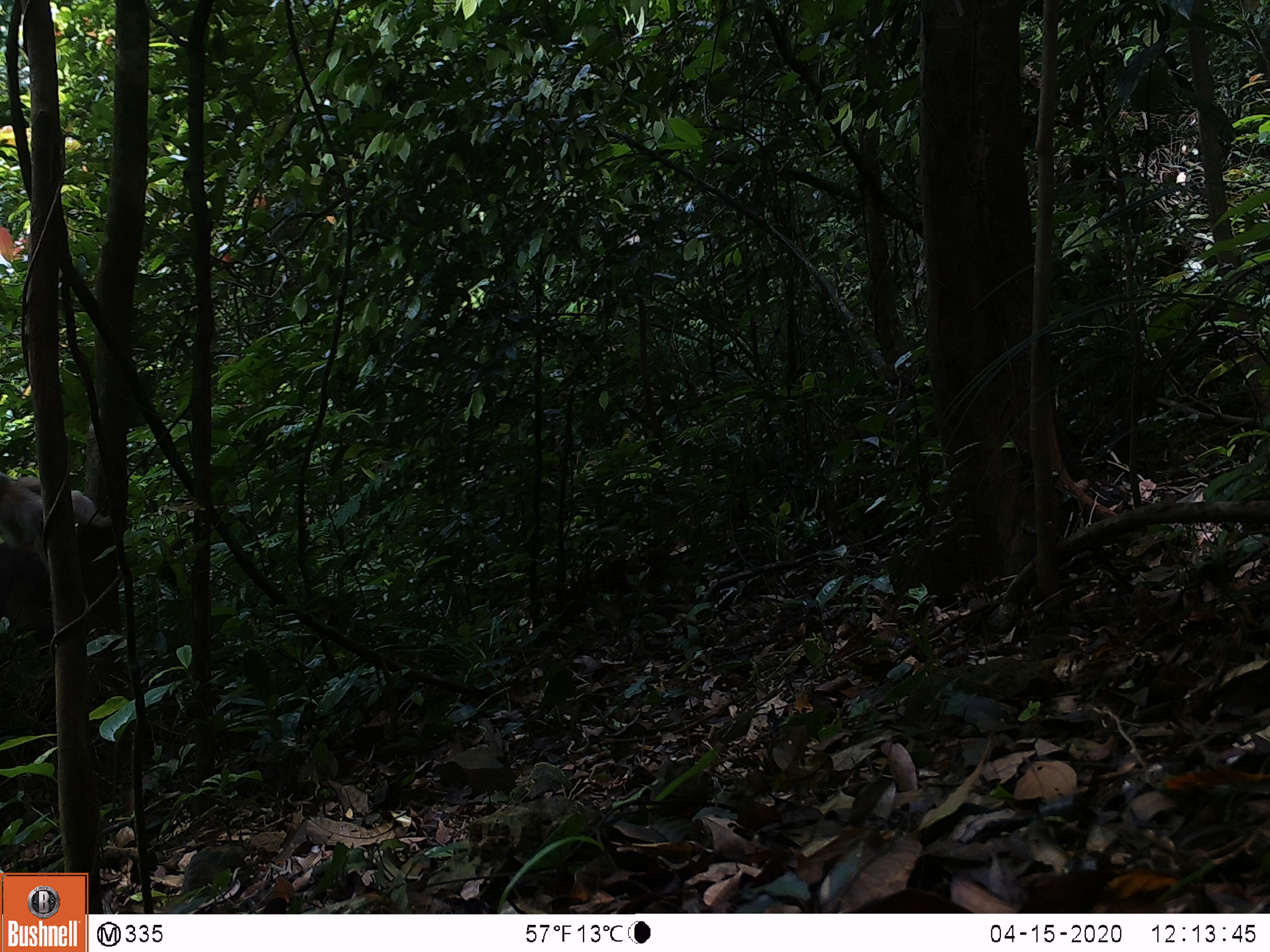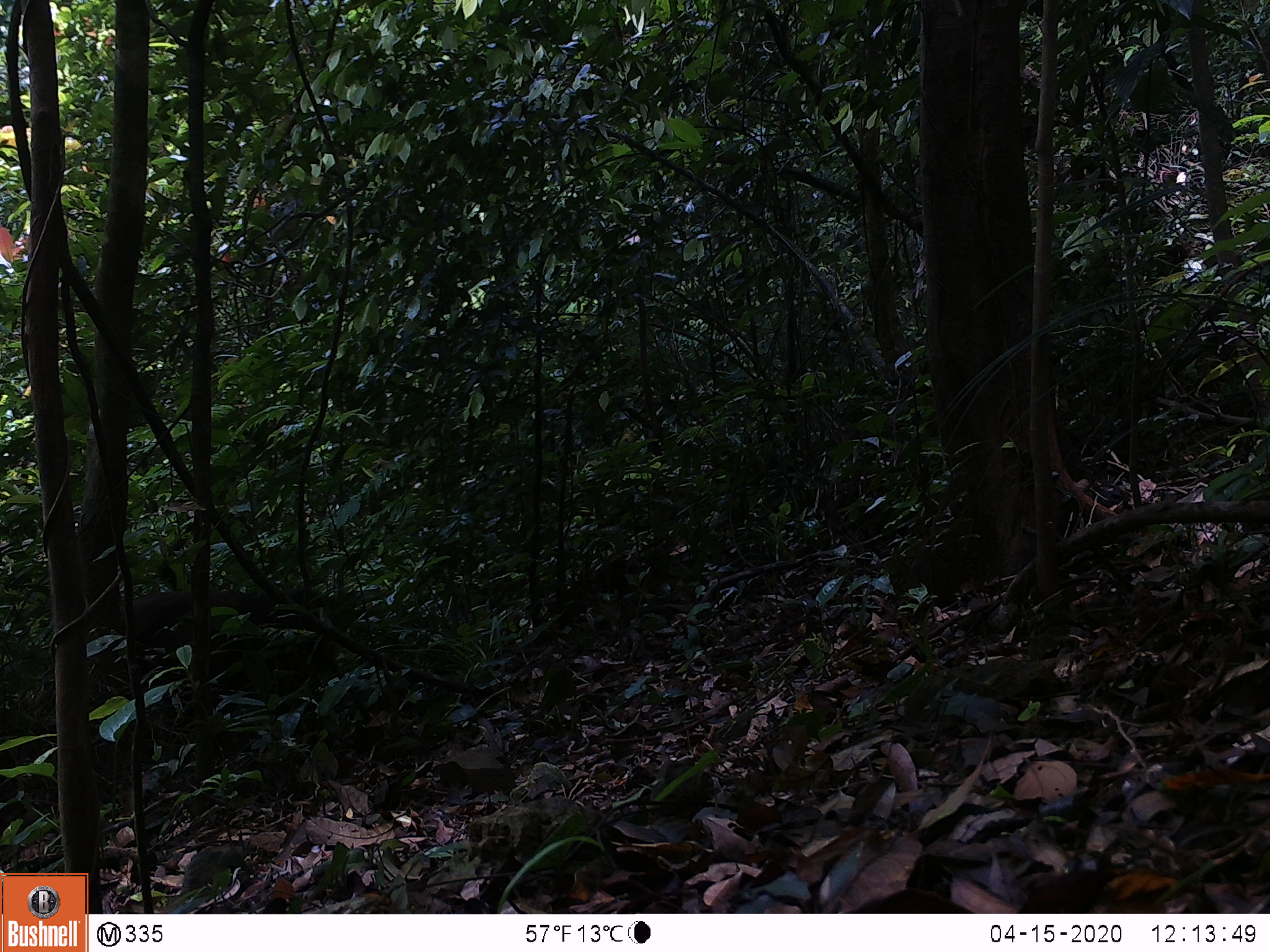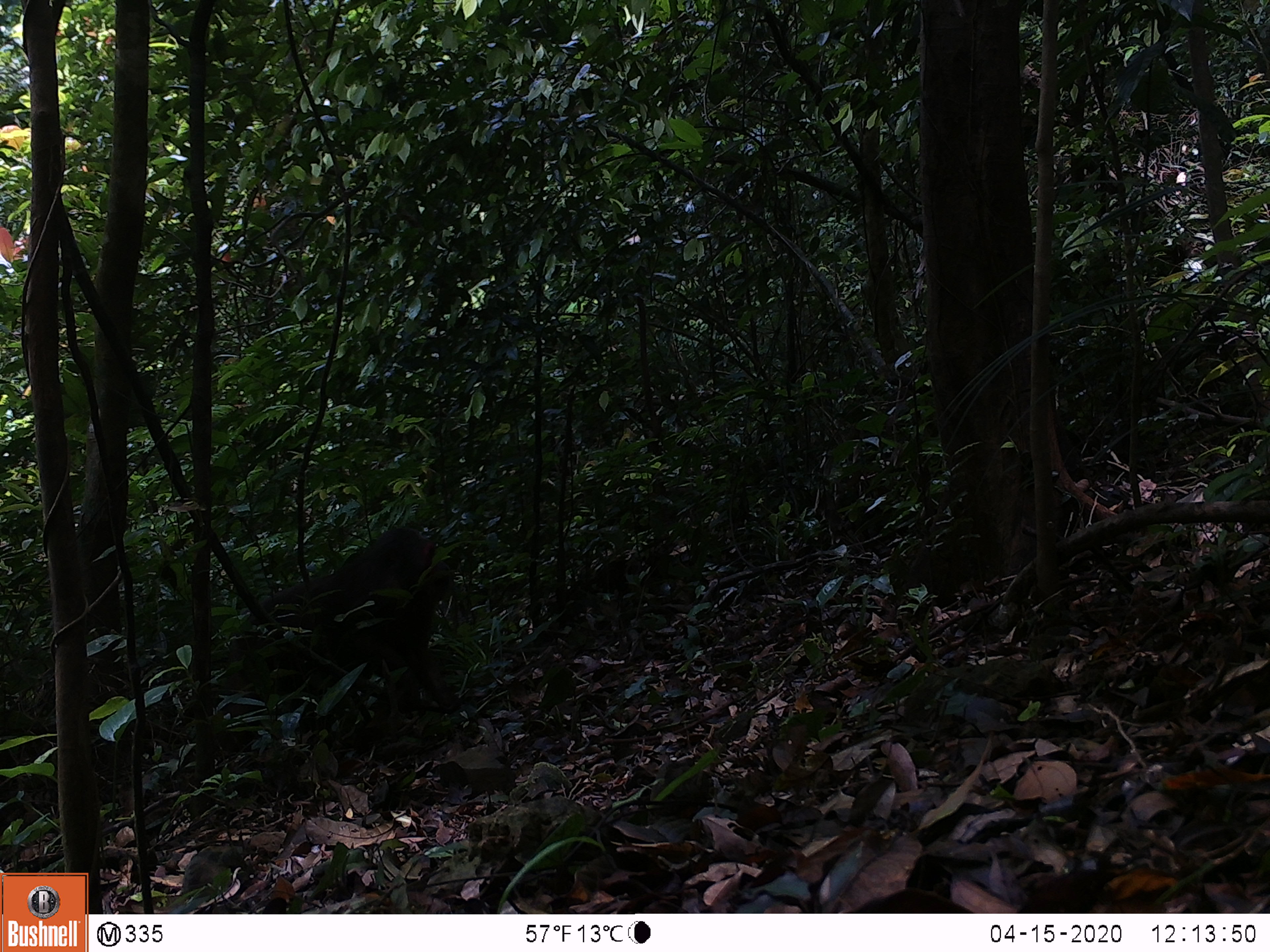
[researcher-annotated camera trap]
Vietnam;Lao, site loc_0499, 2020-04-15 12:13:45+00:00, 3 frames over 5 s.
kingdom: Animalia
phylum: Chordata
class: Mammalia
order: Primates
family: Cercopithecidae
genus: Macaca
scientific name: Macaca arctoides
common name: stump-tailed macaque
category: stump tailed macaque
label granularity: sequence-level